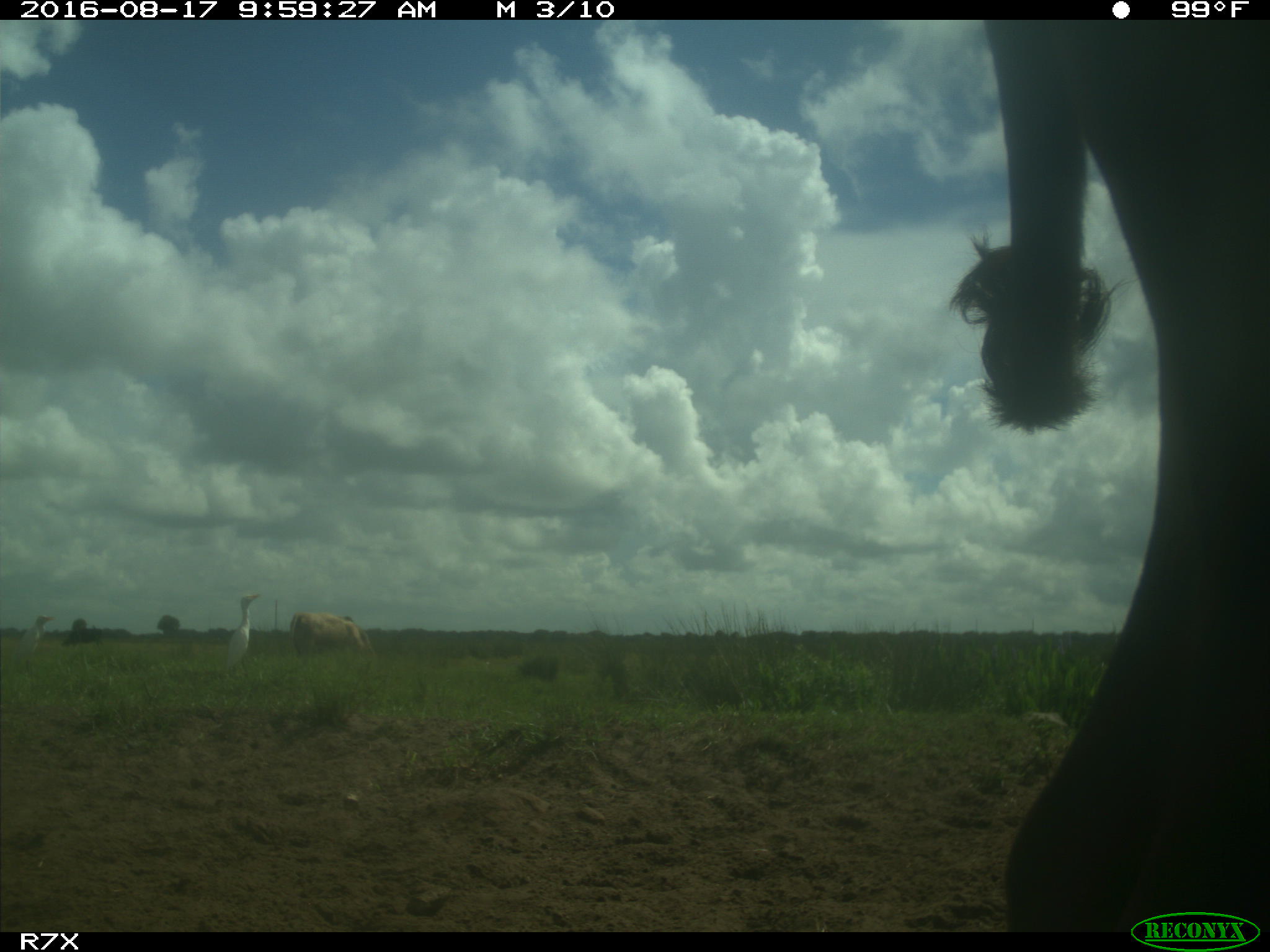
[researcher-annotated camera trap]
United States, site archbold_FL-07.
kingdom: Animalia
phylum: Chordata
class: Mammalia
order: Artiodactyla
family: Bovidae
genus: Bos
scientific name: Bos taurus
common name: domestic cow